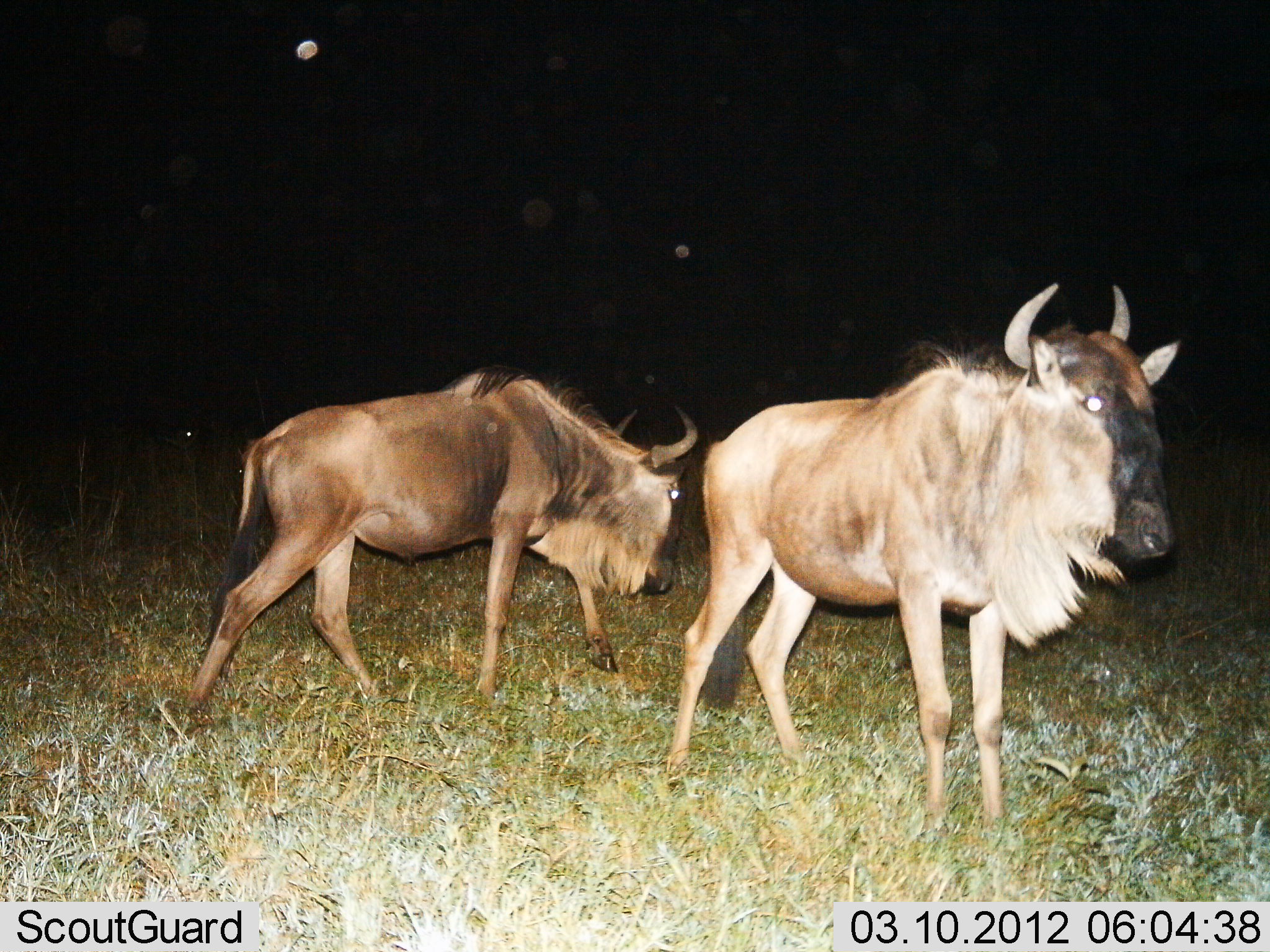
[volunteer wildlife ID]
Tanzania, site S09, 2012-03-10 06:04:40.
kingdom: Animalia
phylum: Chordata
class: Mammalia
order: Artiodactyla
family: Bovidae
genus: Connochaetes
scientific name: Connochaetes taurinus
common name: blue wildebeest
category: wildebeest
Wildebeest (blue wildebeest) (Connochaetes taurinus), count 2. Behavior (volunteer vote fractions): standing 50%, resting 0%, moving 93%, interacting 0%. Young present (vote fraction): 0%. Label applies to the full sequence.